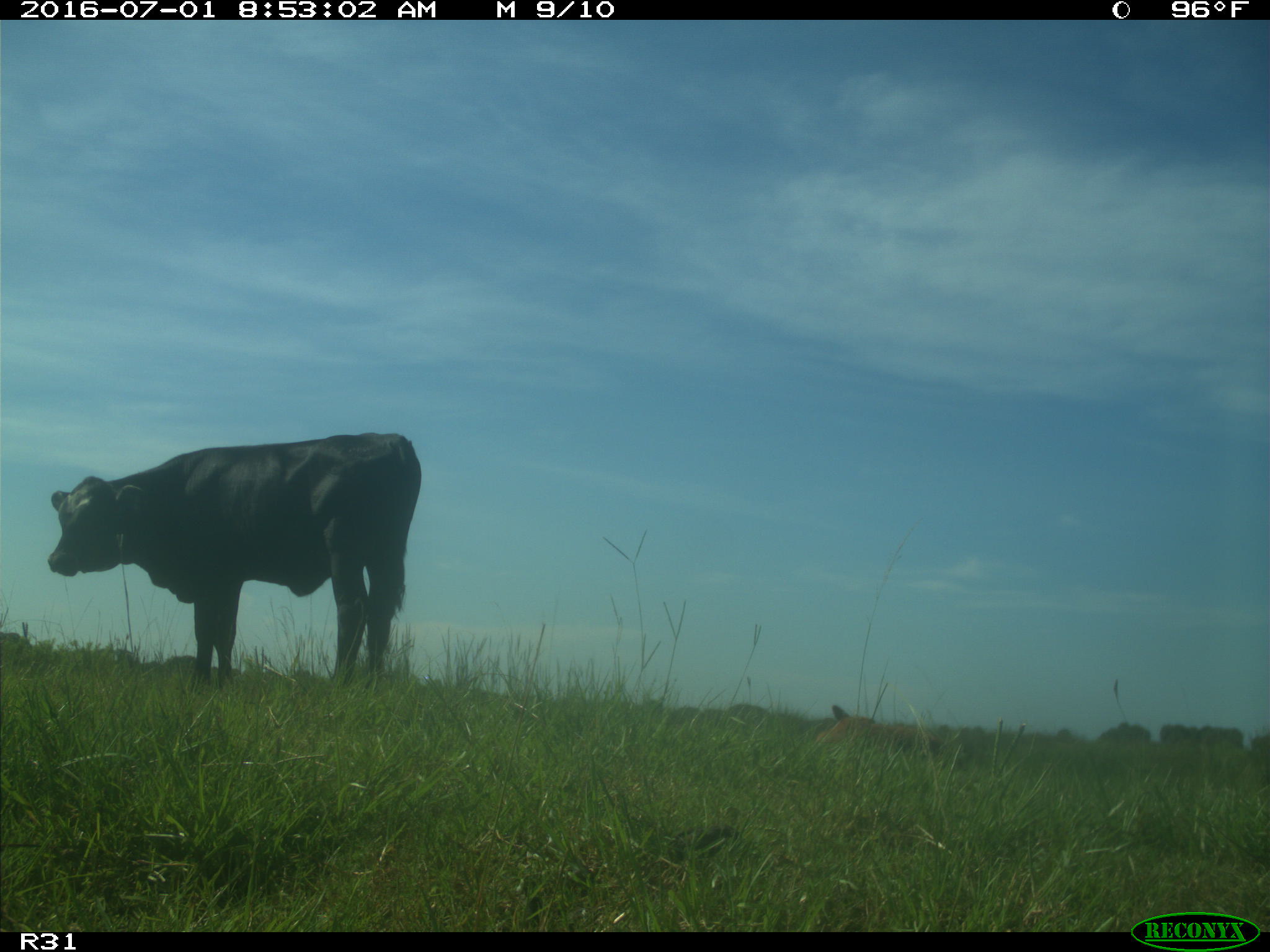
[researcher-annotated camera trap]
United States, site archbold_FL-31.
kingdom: Animalia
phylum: Chordata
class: Mammalia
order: Artiodactyla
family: Bovidae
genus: Bos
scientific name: Bos taurus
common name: domestic cow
Bos taurus (domestic cow).